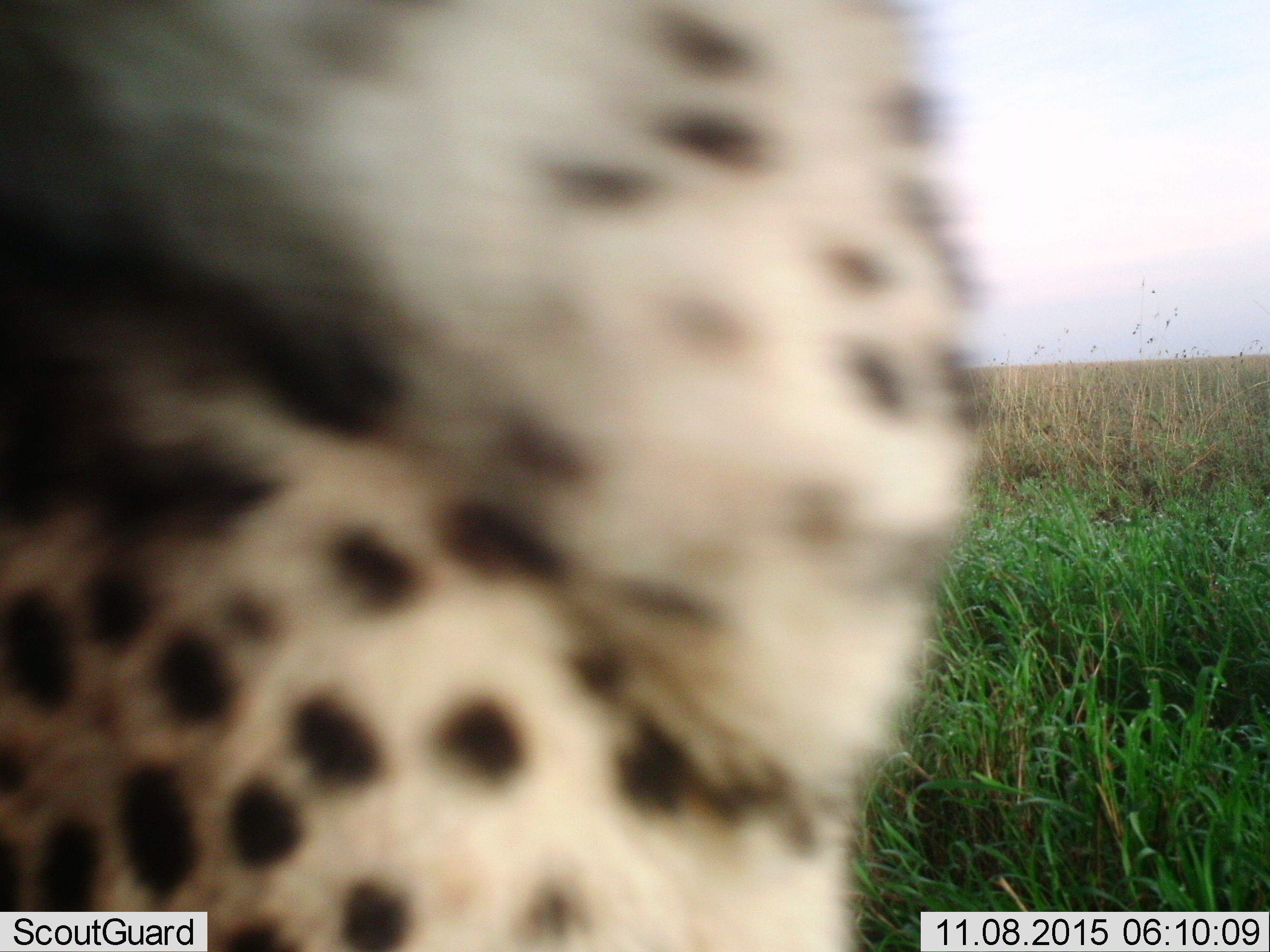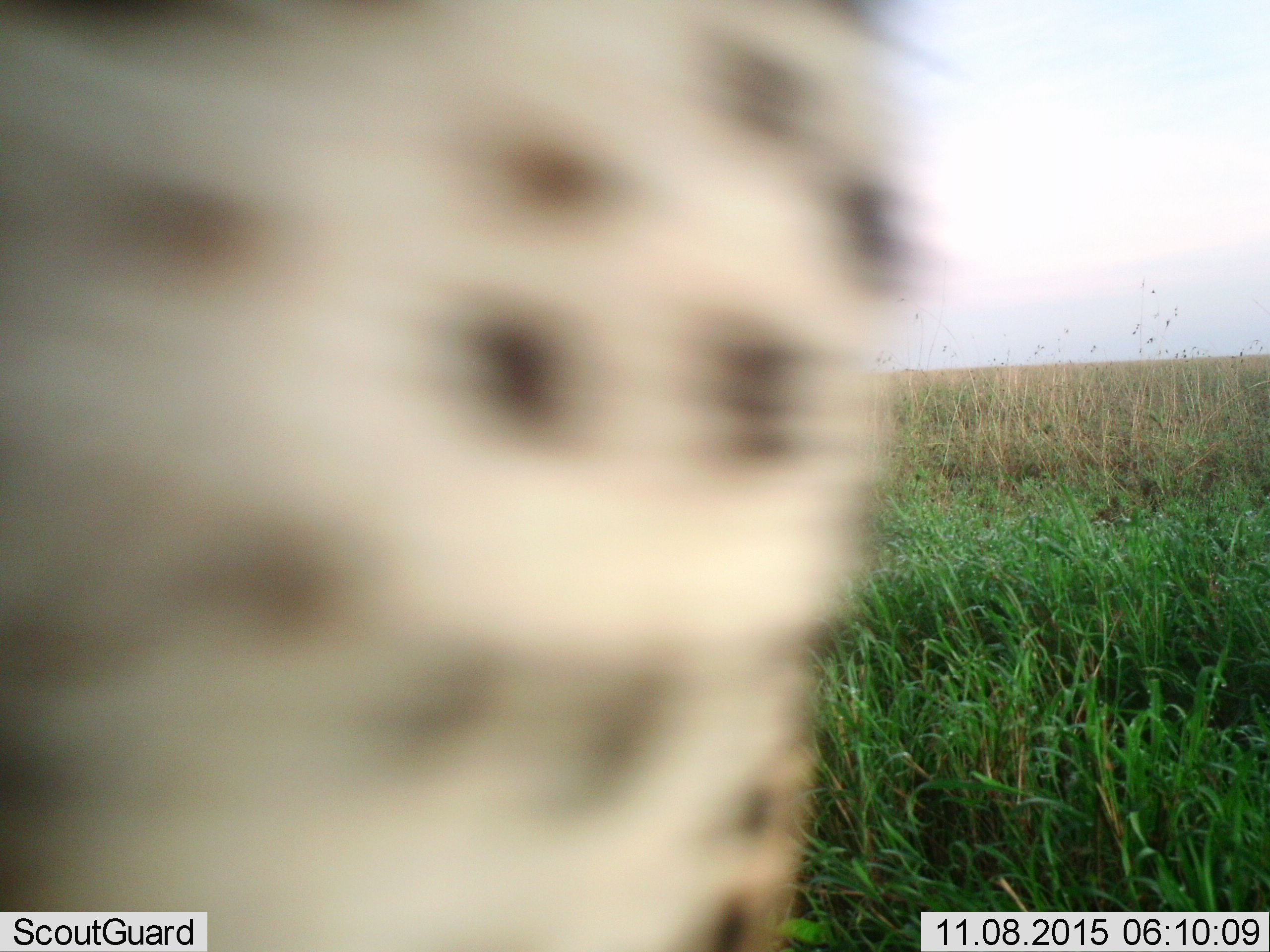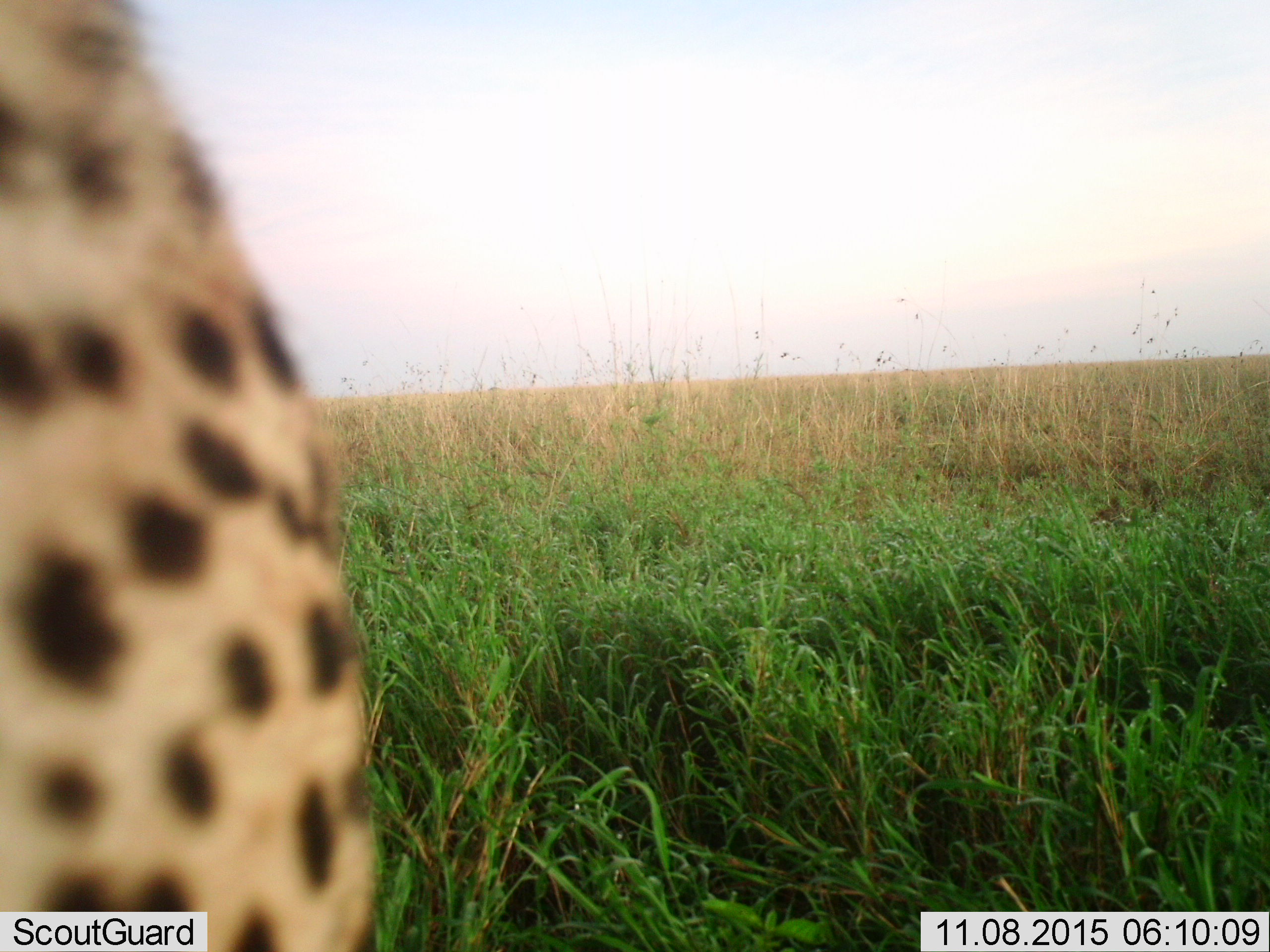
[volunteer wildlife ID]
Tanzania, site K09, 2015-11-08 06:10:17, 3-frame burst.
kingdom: Animalia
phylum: Chordata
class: Mammalia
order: Carnivora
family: Felidae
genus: Acinonyx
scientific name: Acinonyx jubatus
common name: cheetah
Cheetah (Acinonyx jubatus), count 1. Behavior (volunteer vote fractions): standing 50%, resting 12%, moving 50%, interacting 0%. Young present (vote fraction): 12%. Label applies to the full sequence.